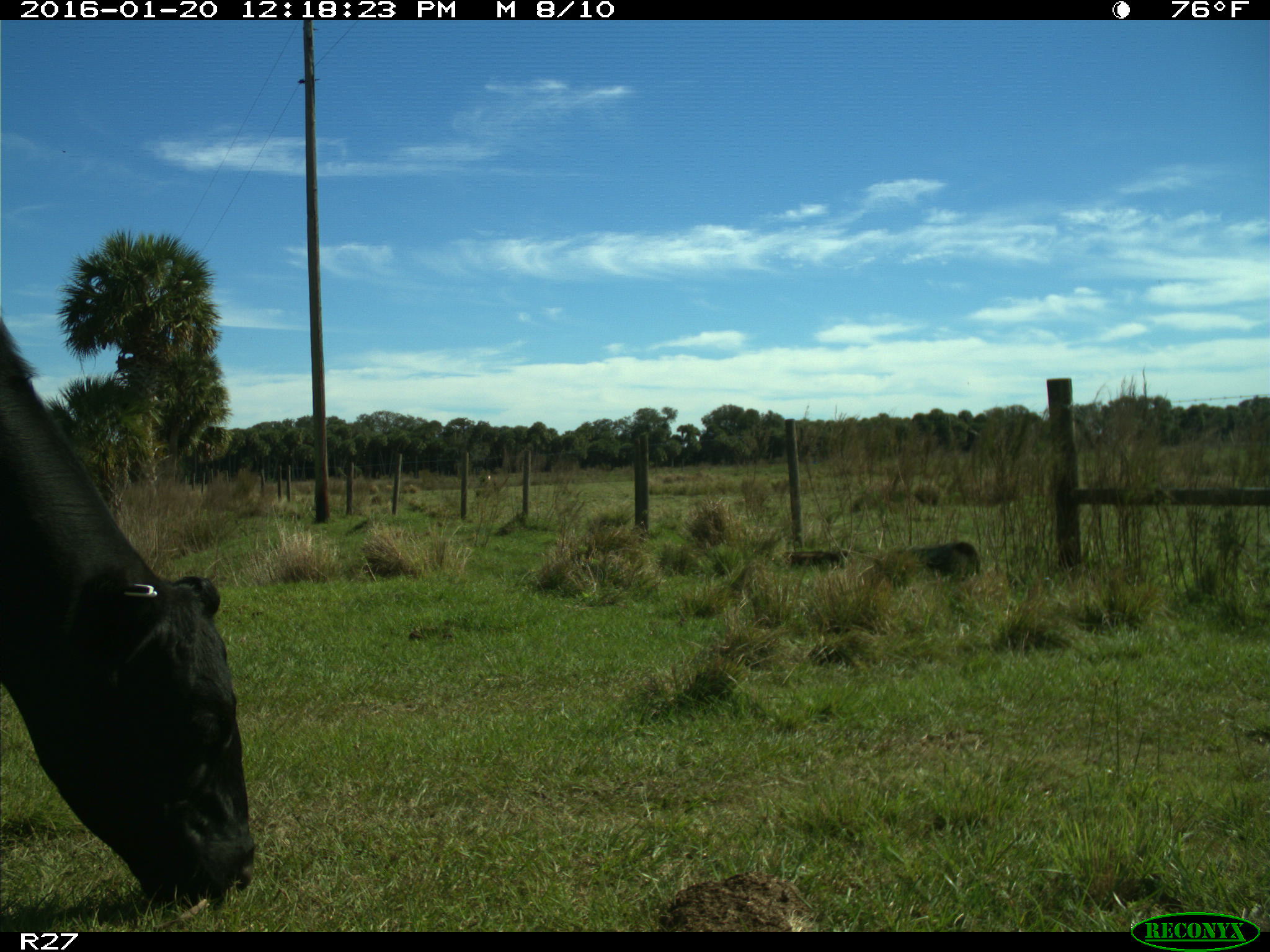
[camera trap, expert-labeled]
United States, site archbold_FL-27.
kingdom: Animalia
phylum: Chordata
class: Mammalia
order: Artiodactyla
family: Bovidae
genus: Bos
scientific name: Bos taurus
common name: domestic cow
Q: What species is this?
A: Bos taurus (domestic cow).